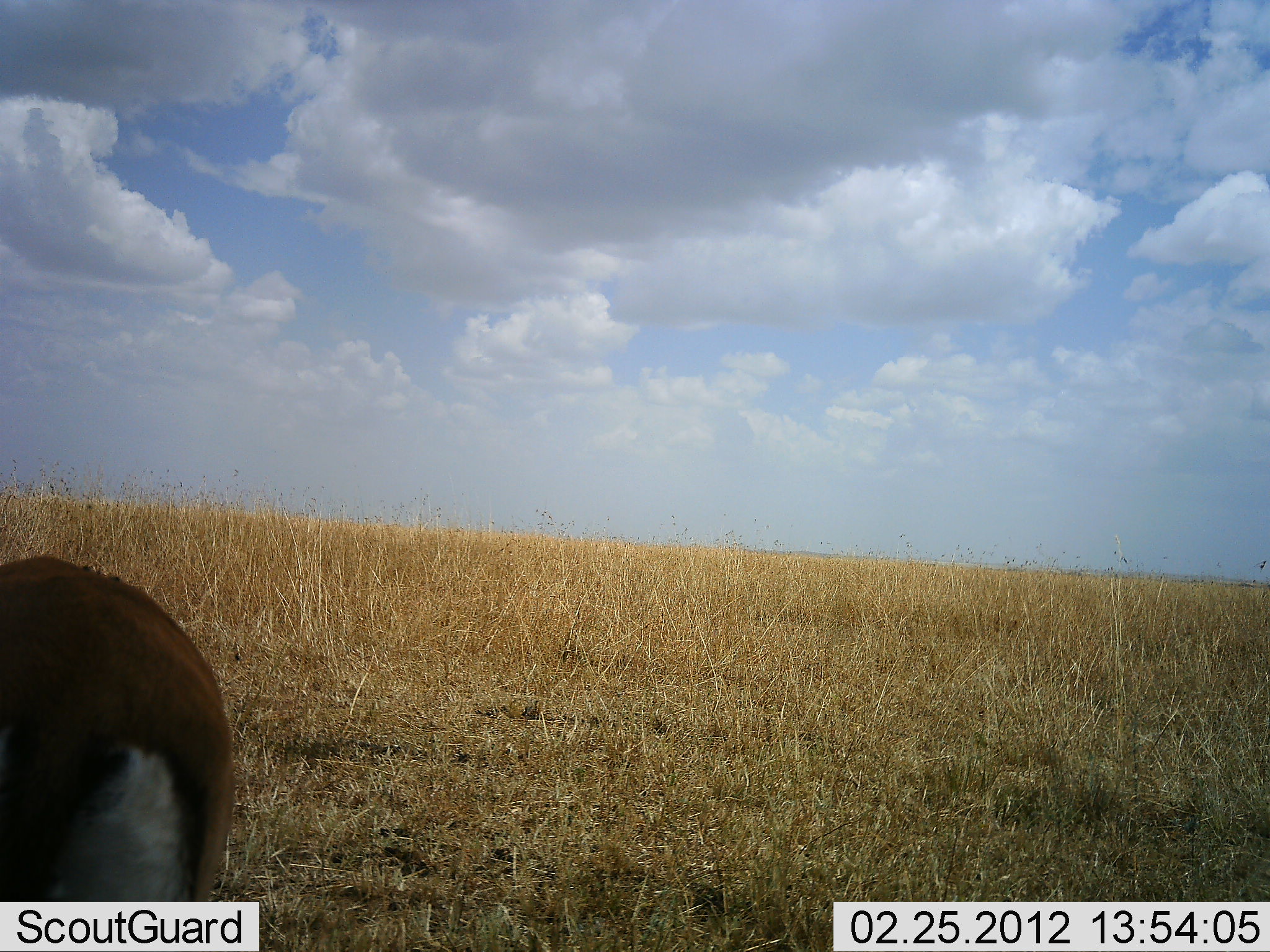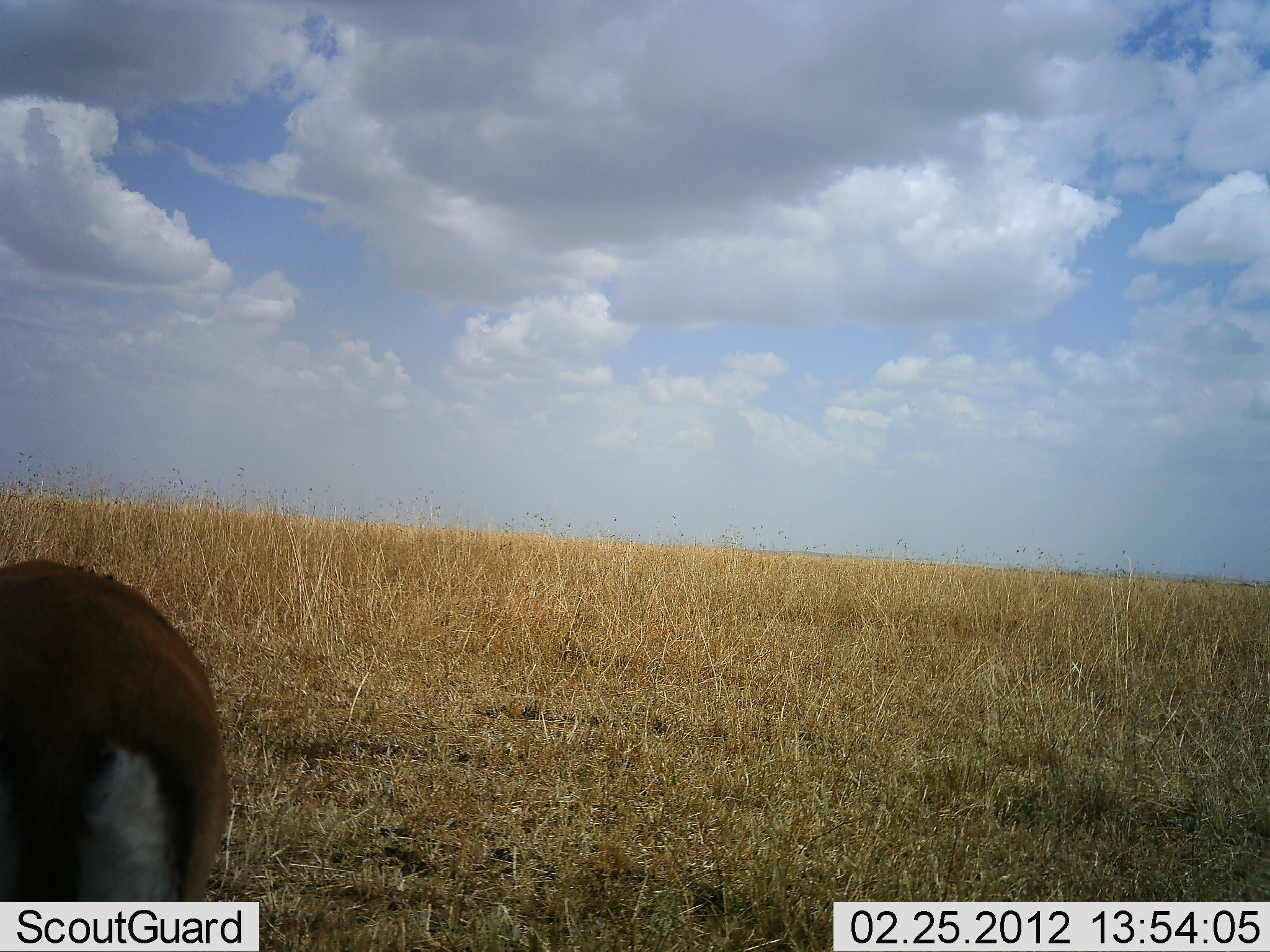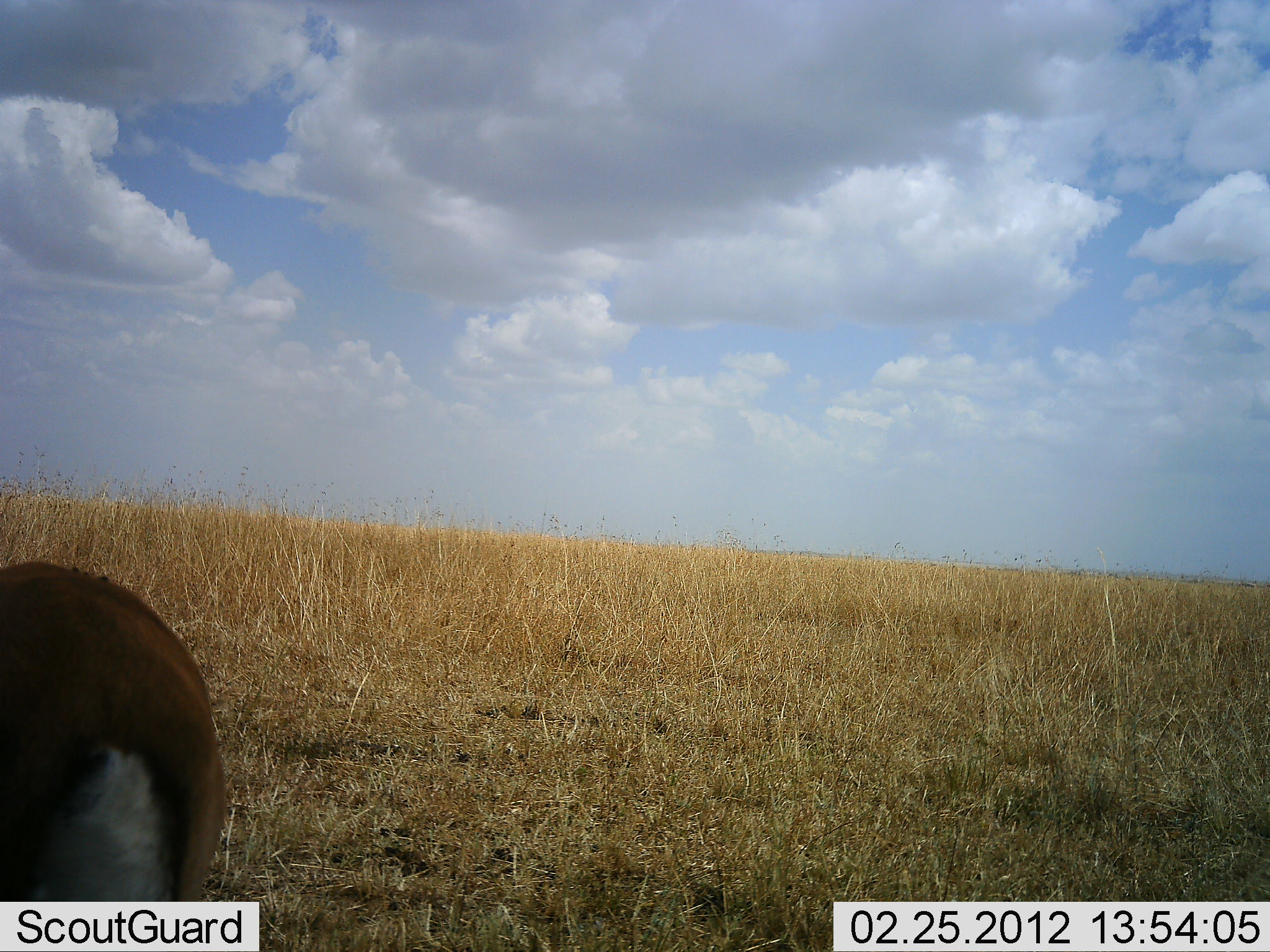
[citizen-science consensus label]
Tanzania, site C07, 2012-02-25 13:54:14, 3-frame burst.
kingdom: Animalia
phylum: Chordata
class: Mammalia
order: Artiodactyla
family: Bovidae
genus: Eudorcas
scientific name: Eudorcas thomsonii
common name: thomson's gazelle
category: gazellethomsons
Gazellethomsons (thomson's gazelle) (Eudorcas thomsonii), count 1. Behavior (volunteer vote fractions): standing 85%, resting 0%, moving 5%, interacting 0%. Young present (vote fraction): 0%. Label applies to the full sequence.